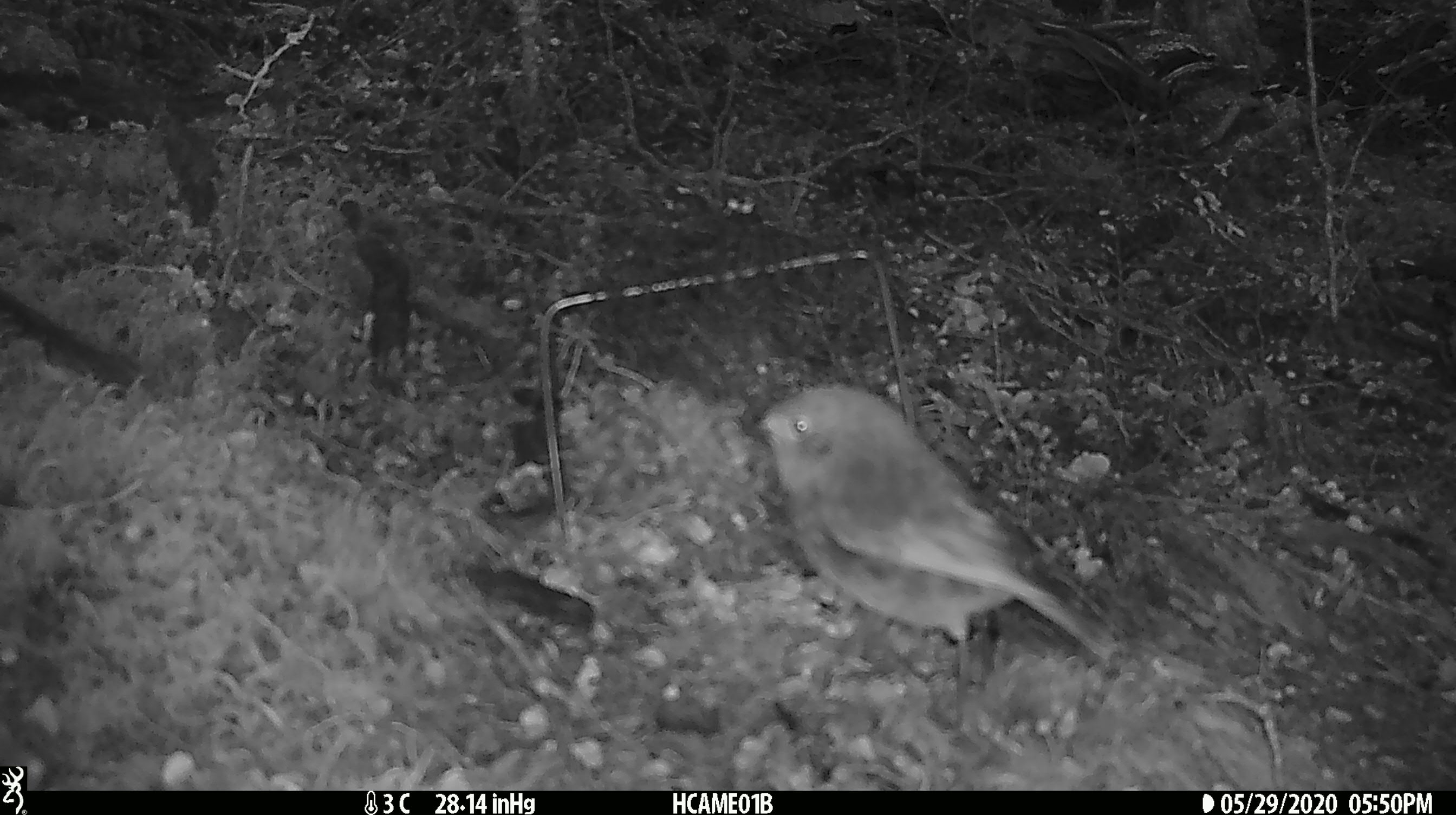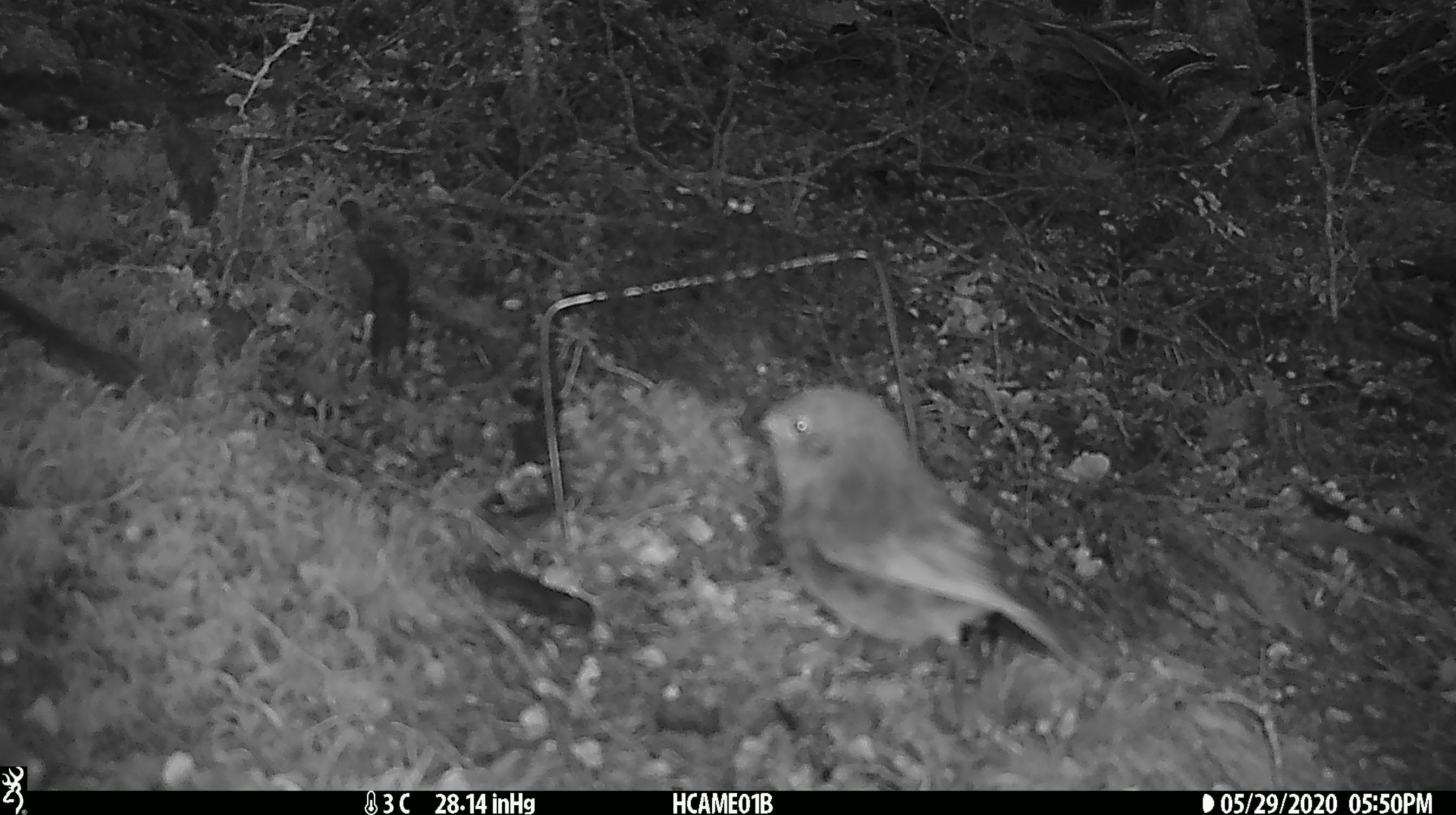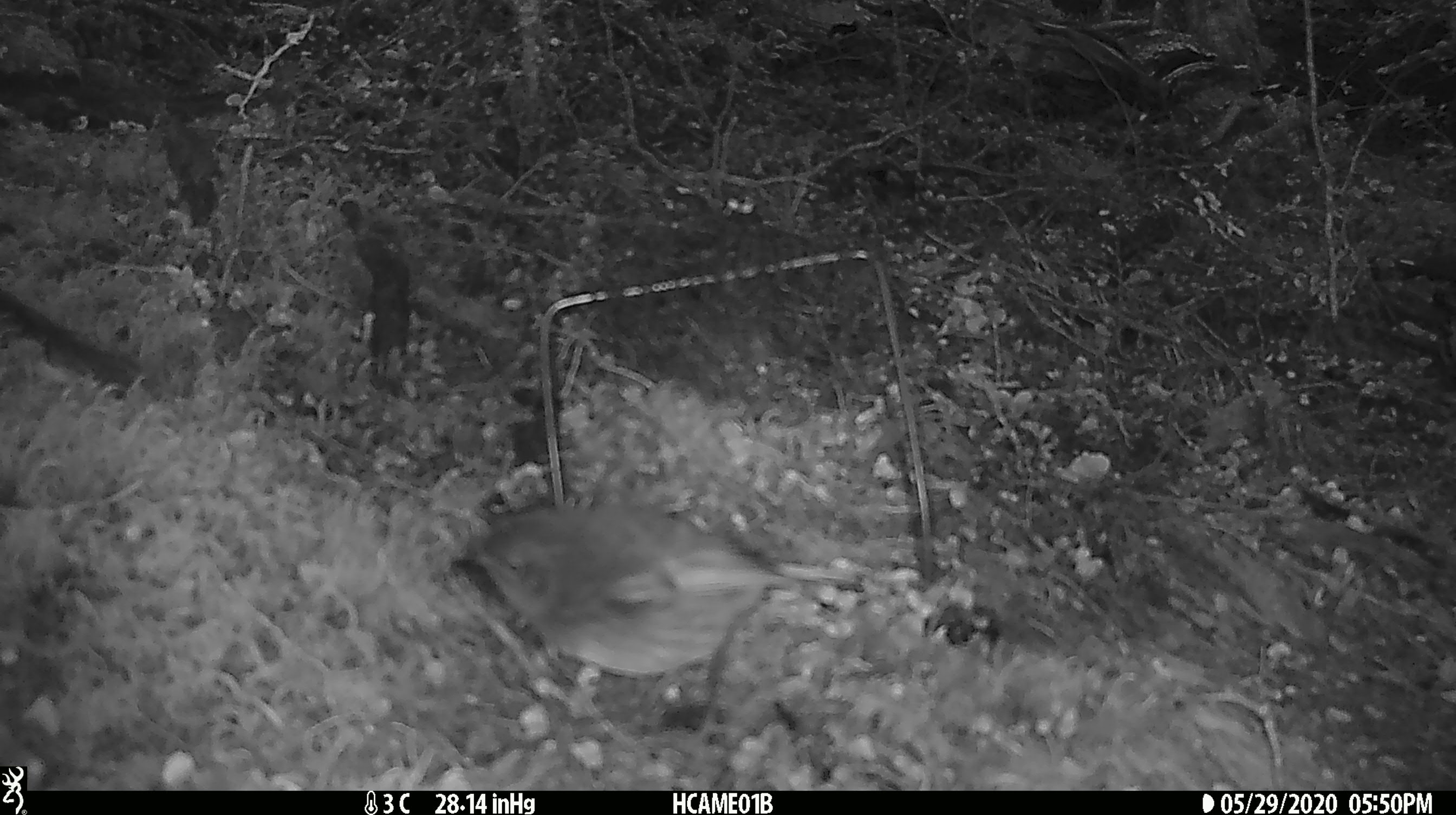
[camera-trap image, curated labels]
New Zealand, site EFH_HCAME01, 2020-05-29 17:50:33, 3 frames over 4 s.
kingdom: Animalia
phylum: Chordata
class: Aves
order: Passeriformes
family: Petroicidae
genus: Petroica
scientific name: Petroica australis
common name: new zealand robin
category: robin